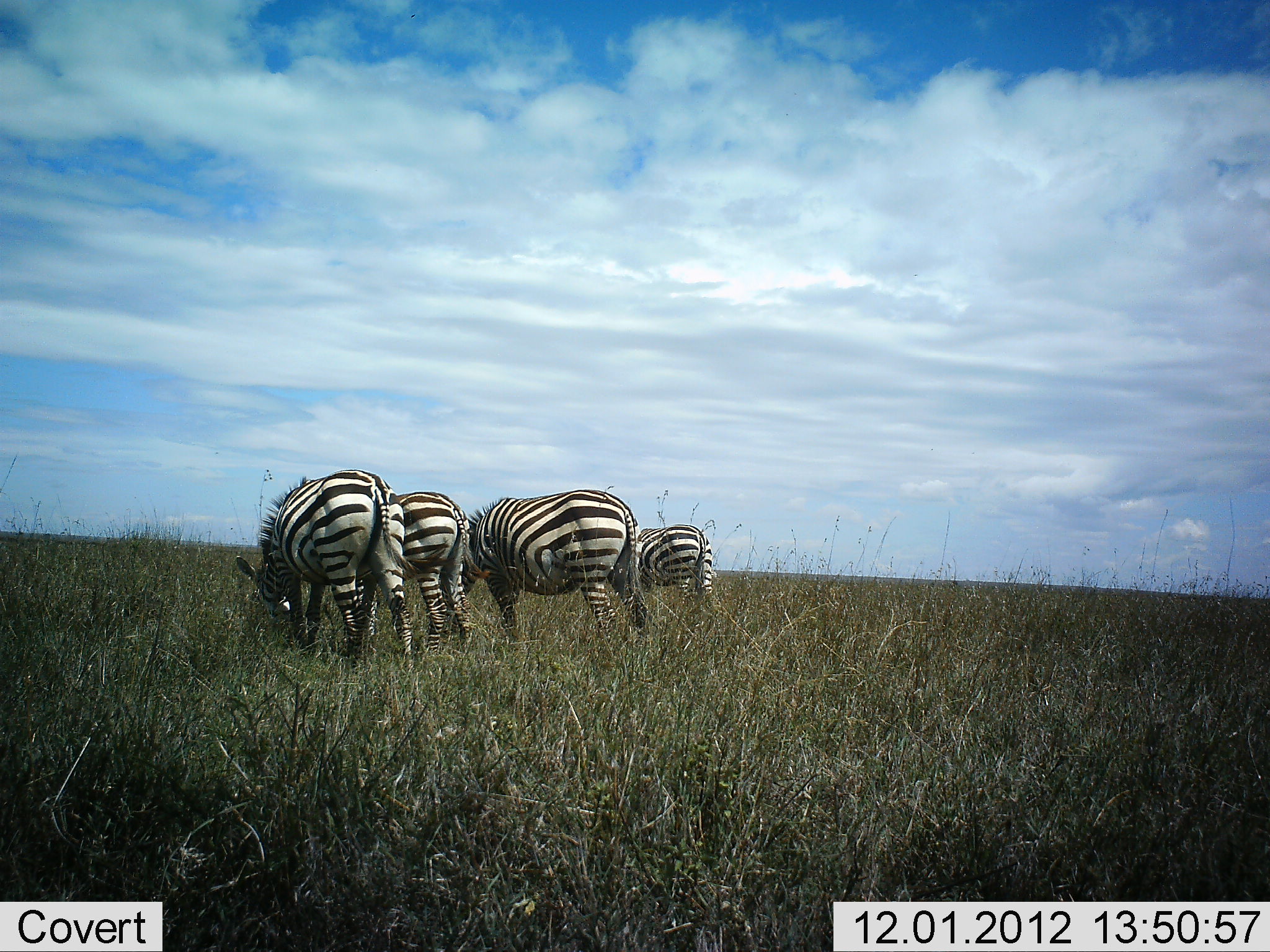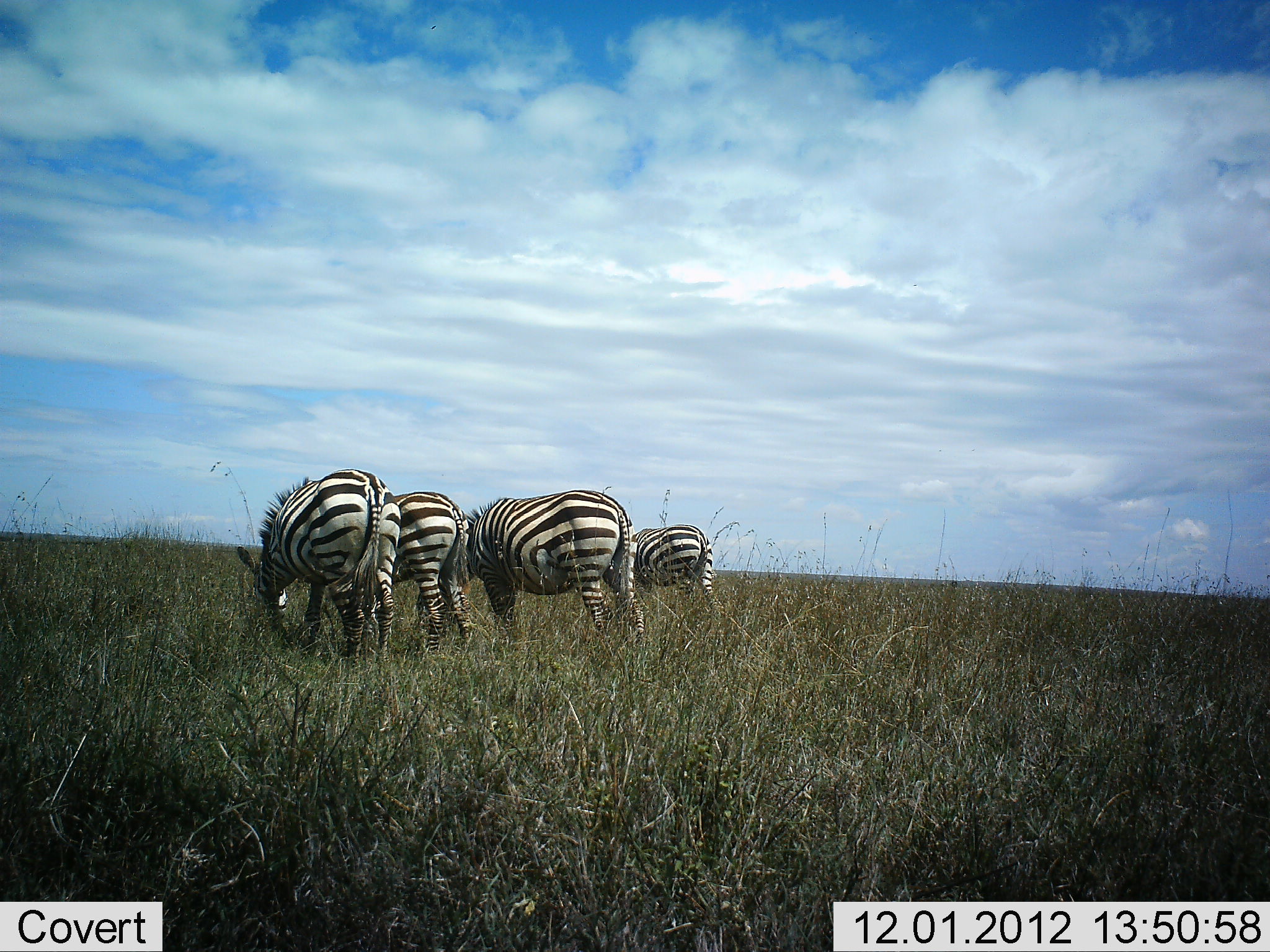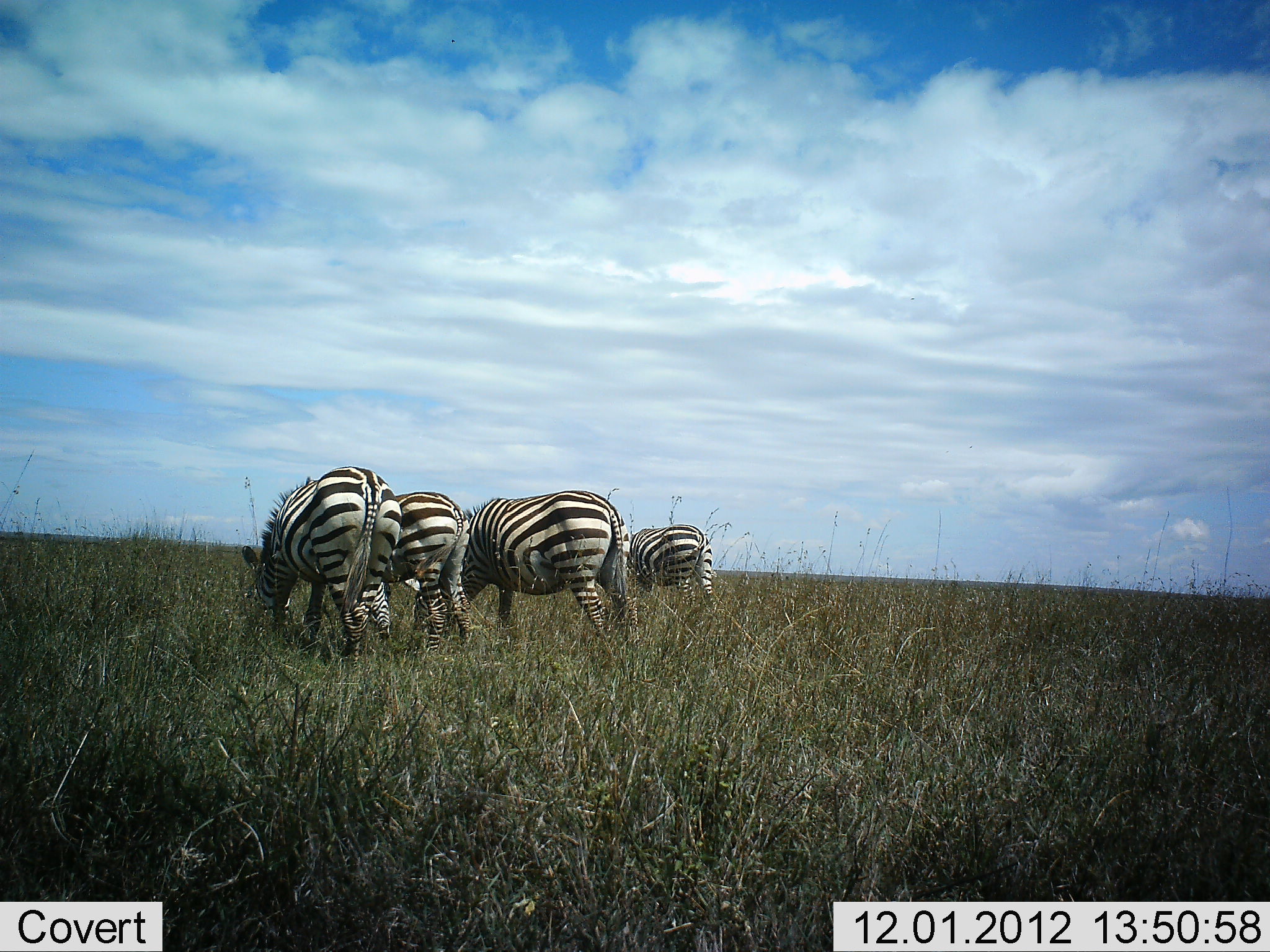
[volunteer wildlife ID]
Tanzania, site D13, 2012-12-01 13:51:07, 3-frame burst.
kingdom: Animalia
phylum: Chordata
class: Mammalia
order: Perissodactyla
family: Equidae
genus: Equus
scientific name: Equus quagga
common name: plains zebra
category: zebra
Zebra (plains zebra) (Equus quagga), count 4. Behavior (volunteer vote fractions): standing 20%, resting 0%, moving 0%, interacting 0%. Young present (vote fraction): 0%. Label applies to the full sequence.